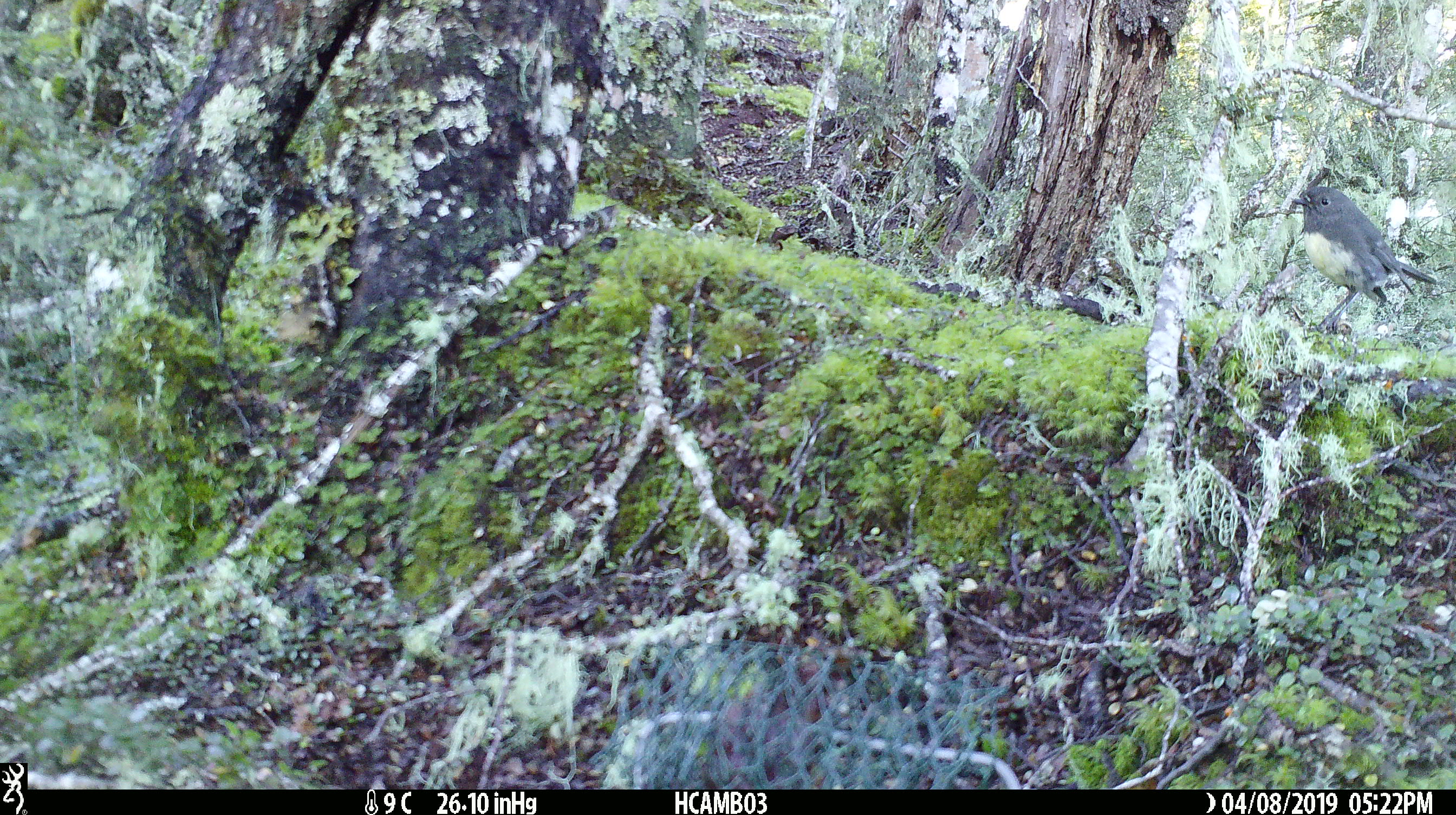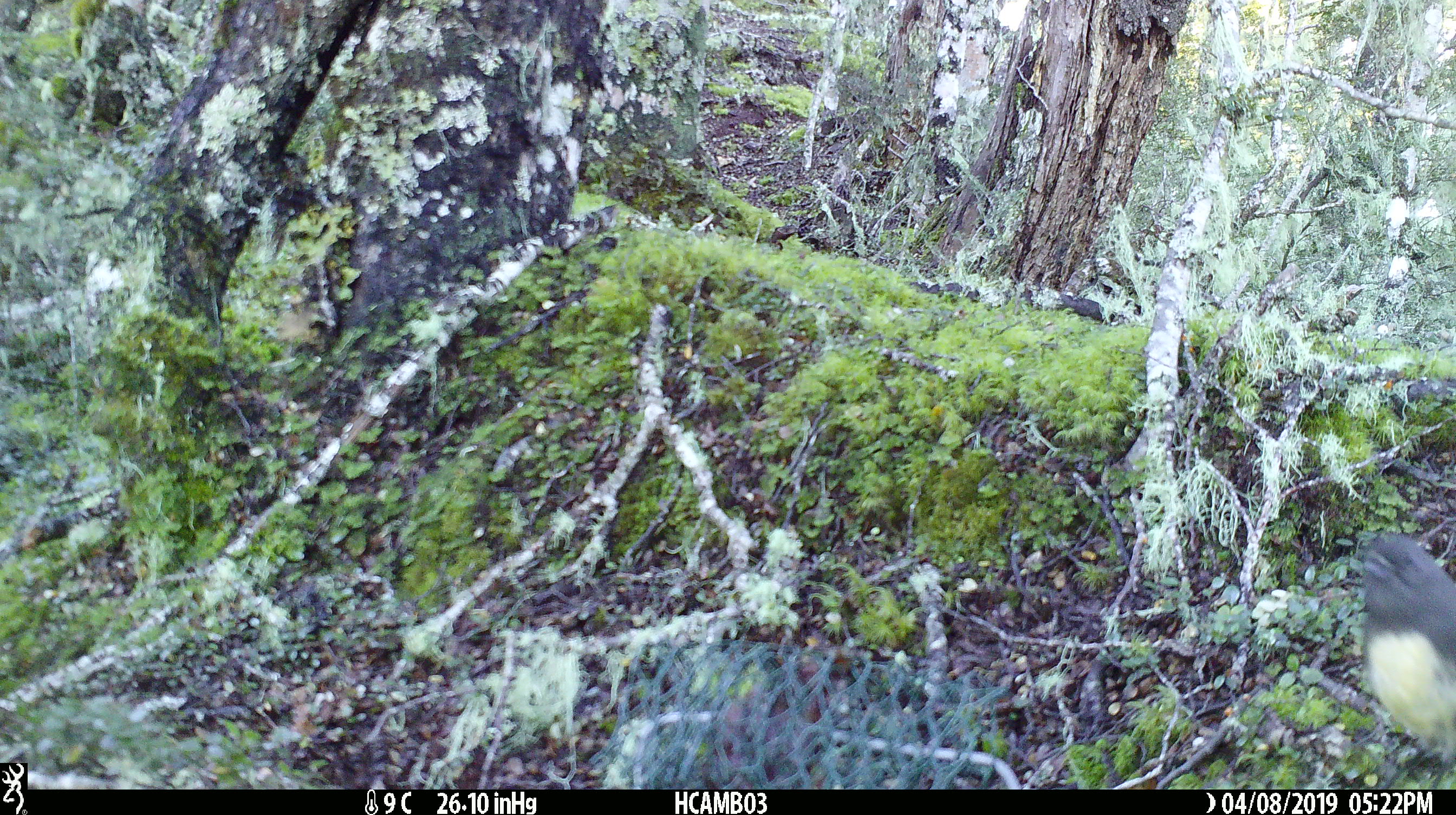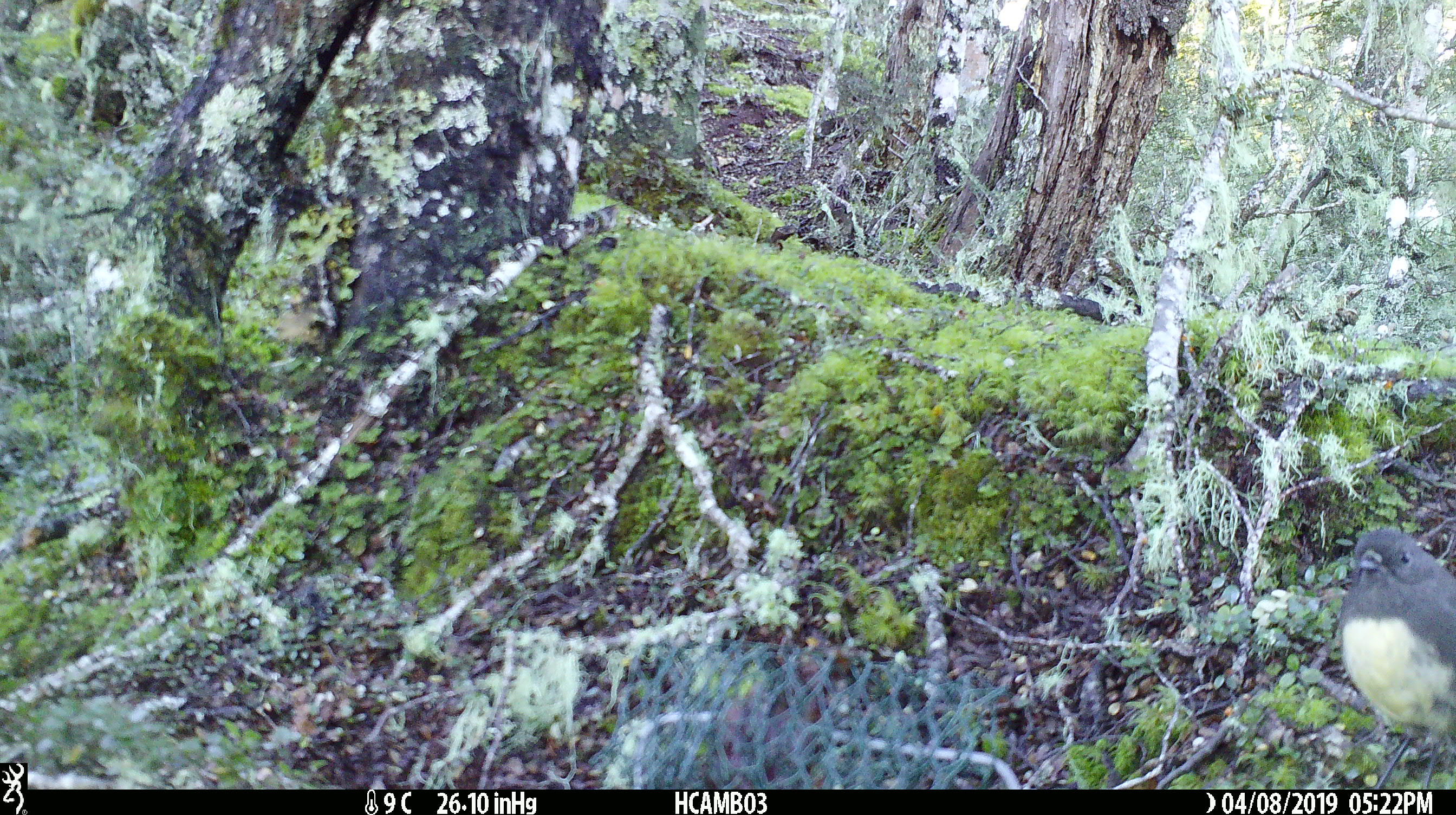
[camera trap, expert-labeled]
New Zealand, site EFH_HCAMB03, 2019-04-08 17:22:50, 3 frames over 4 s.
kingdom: Animalia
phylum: Chordata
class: Aves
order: Passeriformes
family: Petroicidae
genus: Petroica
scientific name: Petroica australis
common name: new zealand robin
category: robin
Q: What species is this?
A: Robin (new zealand robin) (Petroica australis).